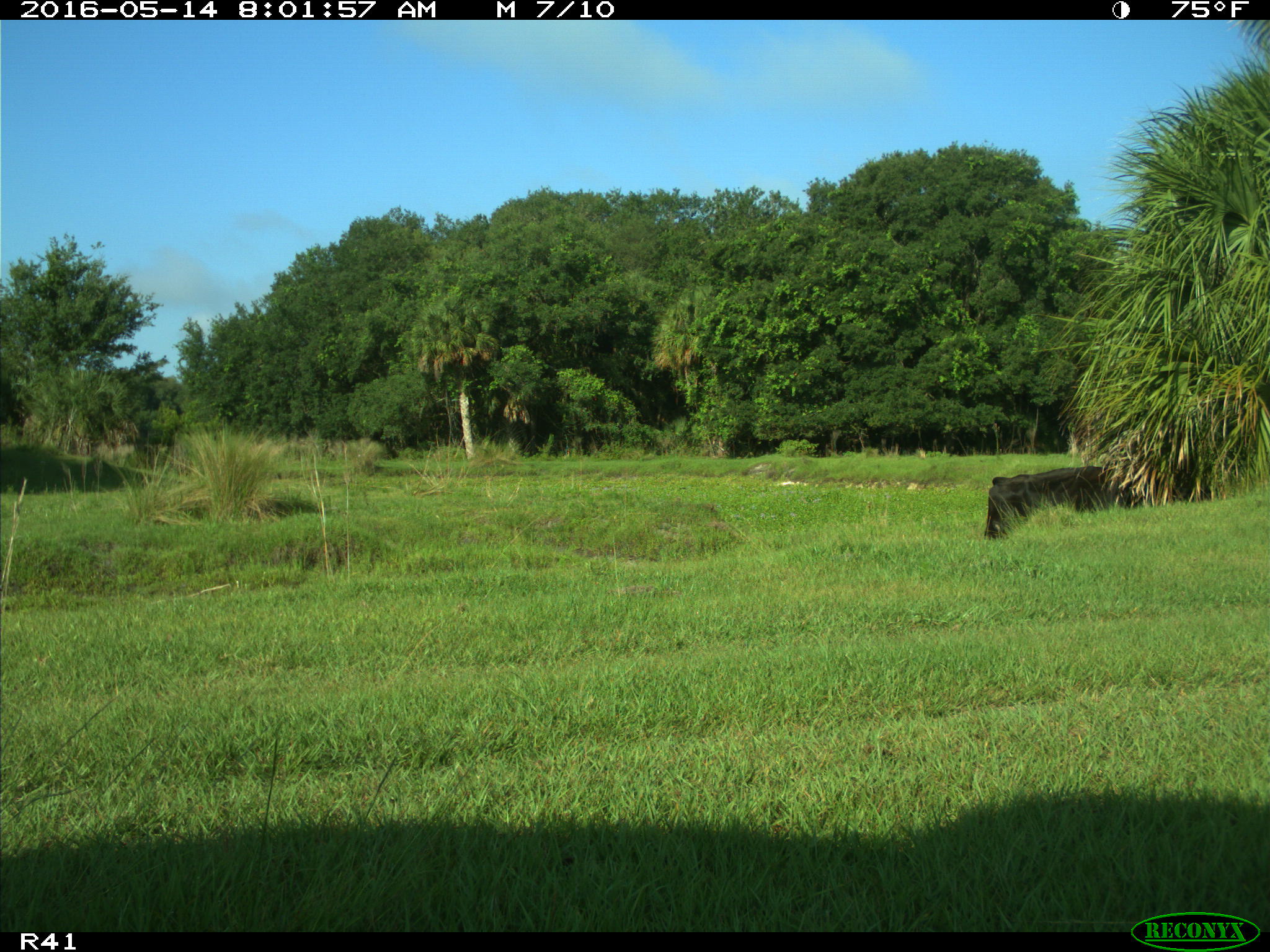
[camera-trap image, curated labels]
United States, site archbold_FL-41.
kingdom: Animalia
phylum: Chordata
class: Mammalia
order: Artiodactyla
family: Bovidae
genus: Bos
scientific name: Bos taurus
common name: domestic cow